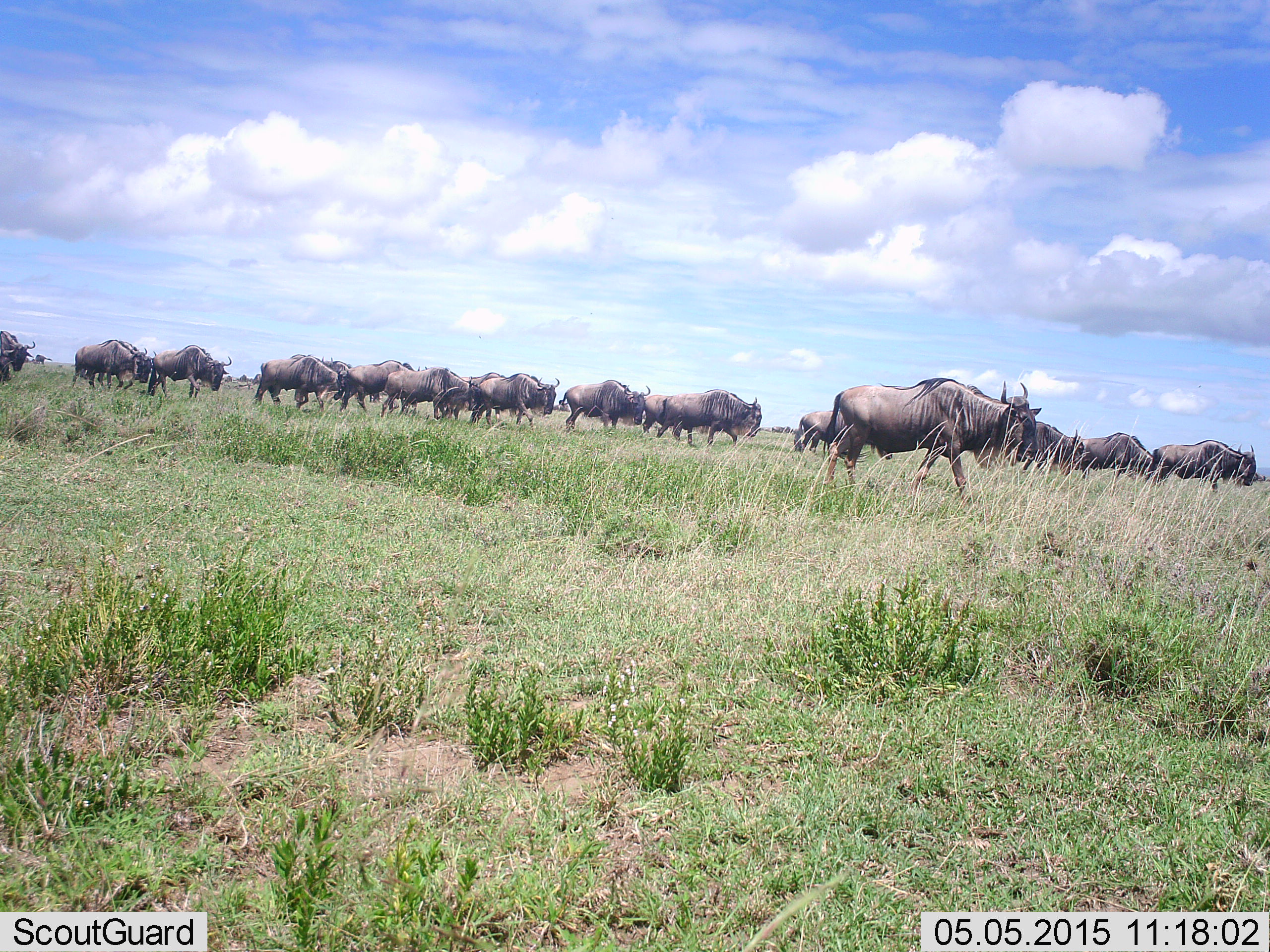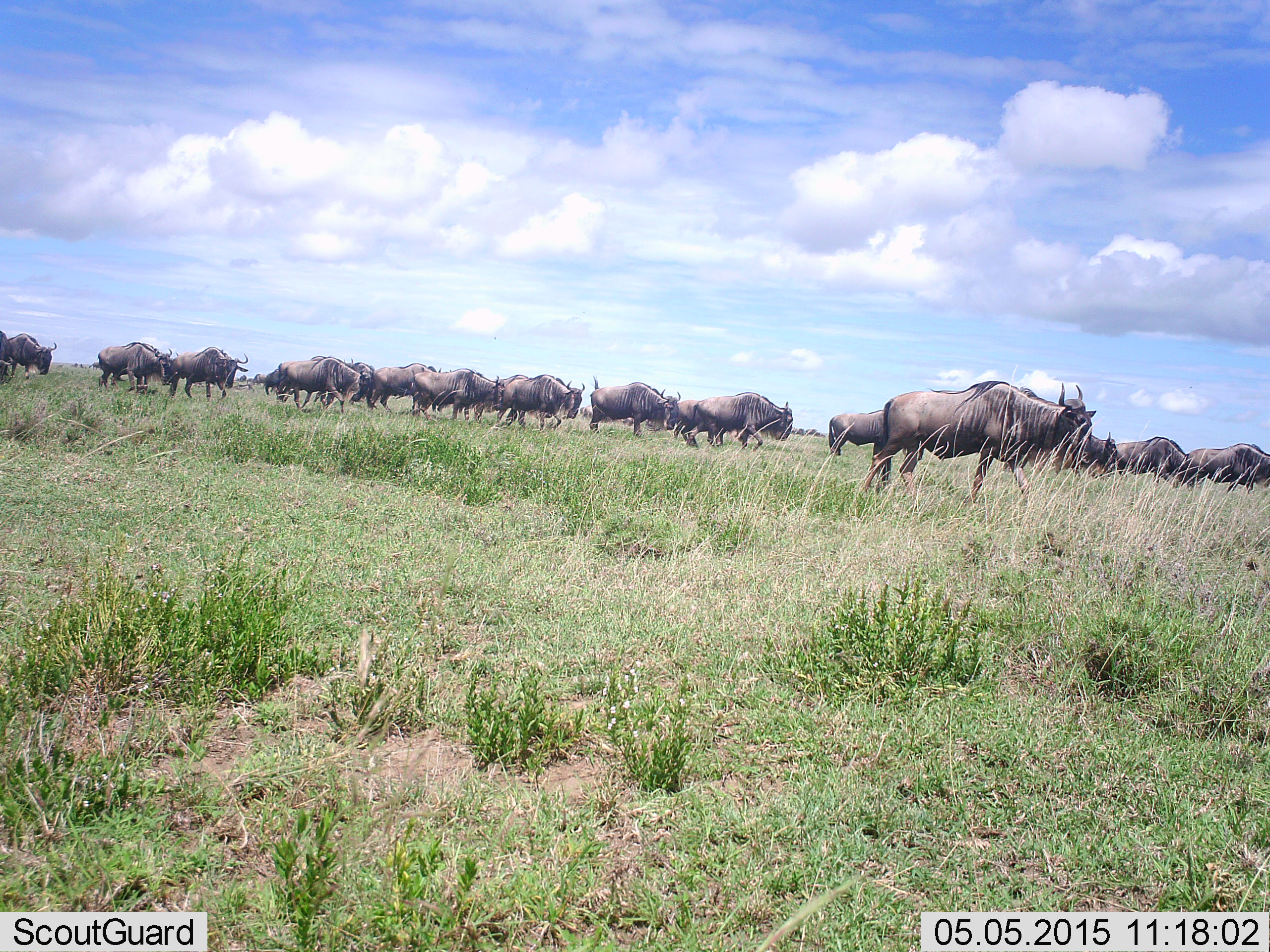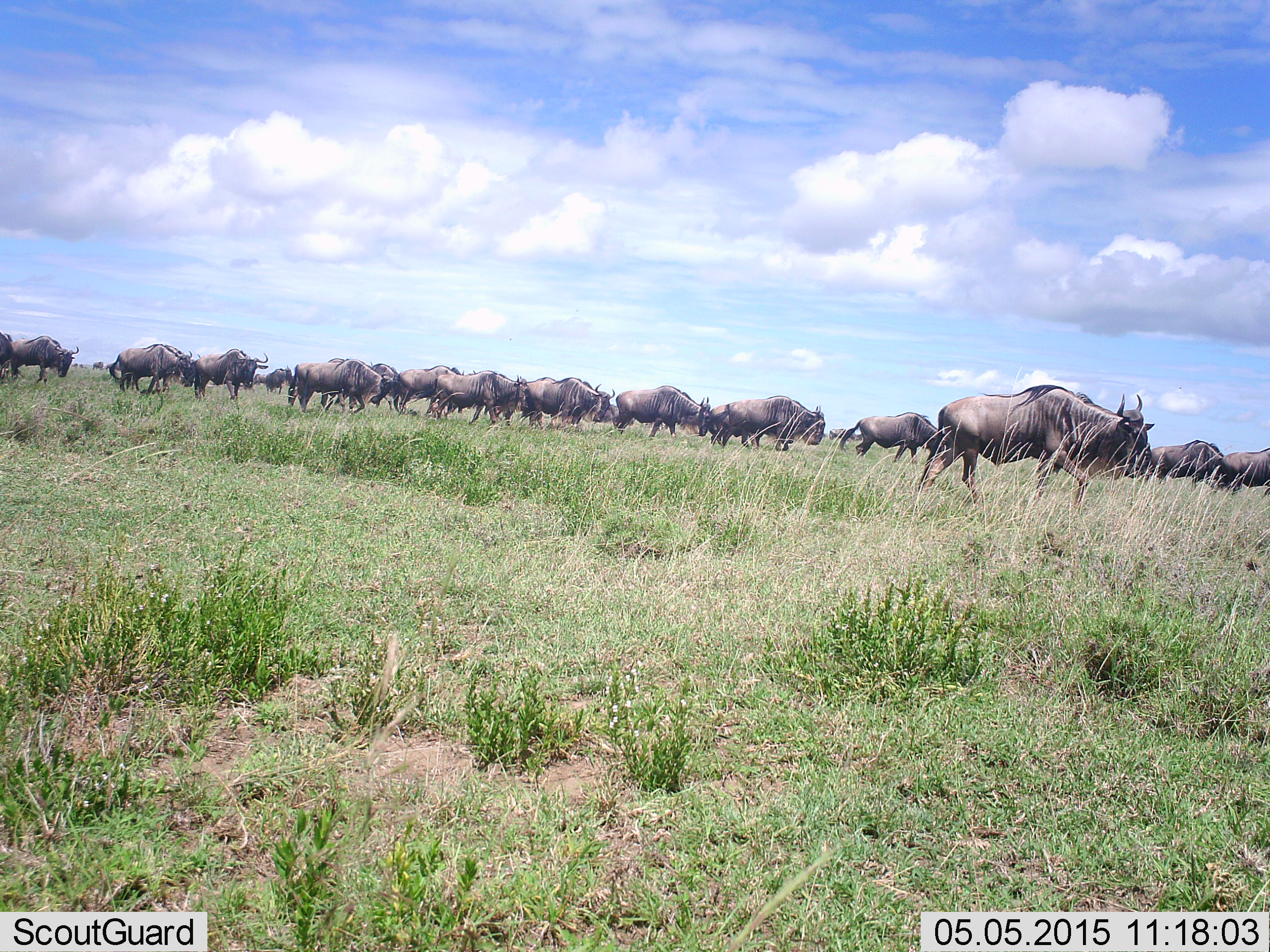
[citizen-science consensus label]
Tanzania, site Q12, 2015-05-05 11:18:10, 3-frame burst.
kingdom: Animalia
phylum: Chordata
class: Mammalia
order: Artiodactyla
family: Bovidae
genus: Connochaetes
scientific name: Connochaetes taurinus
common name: blue wildebeest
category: wildebeest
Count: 11-50.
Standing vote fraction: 0%.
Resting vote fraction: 0%.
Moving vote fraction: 100%.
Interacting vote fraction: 0%.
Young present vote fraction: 0%.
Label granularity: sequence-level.